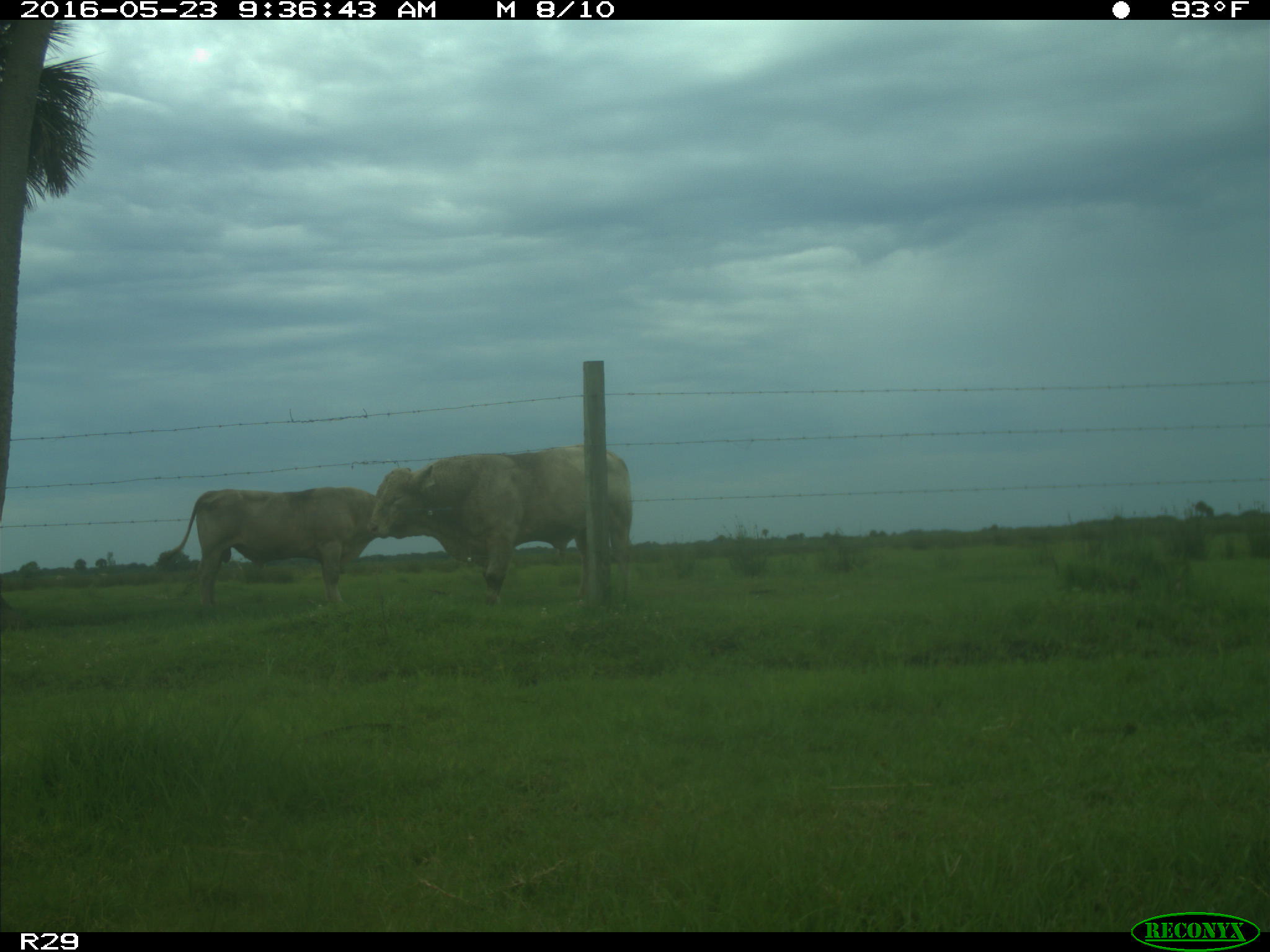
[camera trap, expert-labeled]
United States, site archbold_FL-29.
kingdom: Animalia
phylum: Chordata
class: Mammalia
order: Artiodactyla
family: Bovidae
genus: Bos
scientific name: Bos taurus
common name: domestic cow